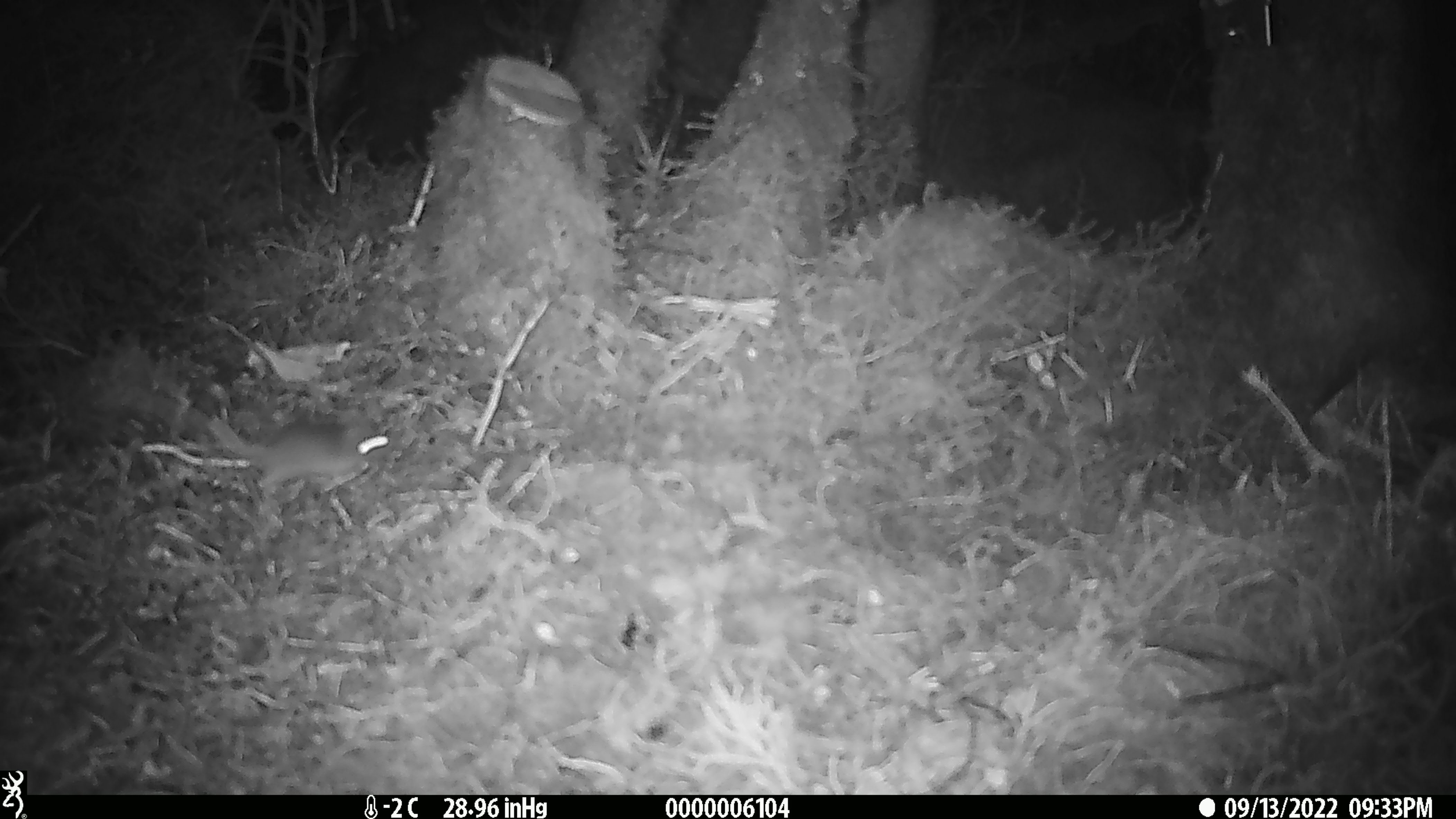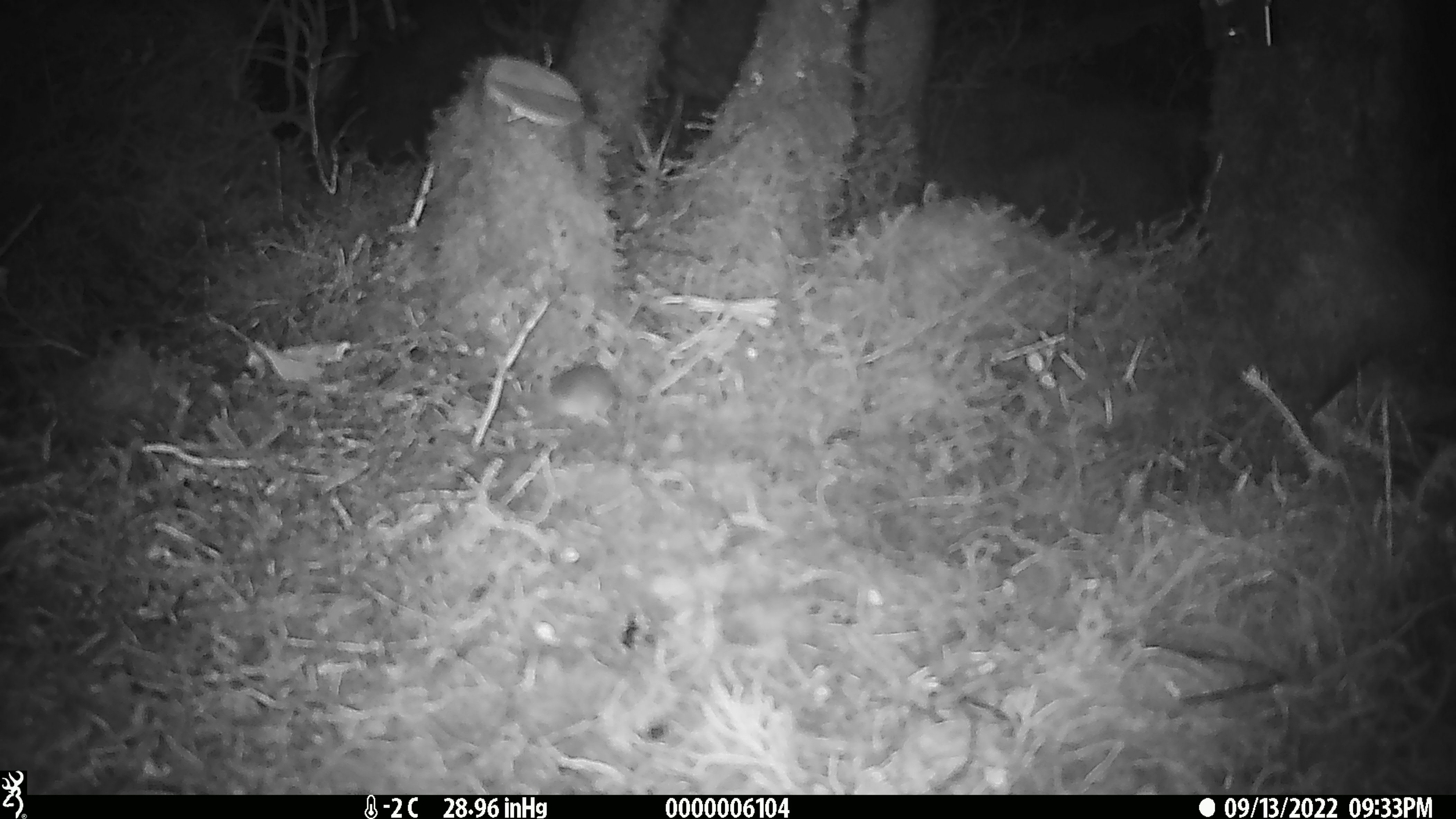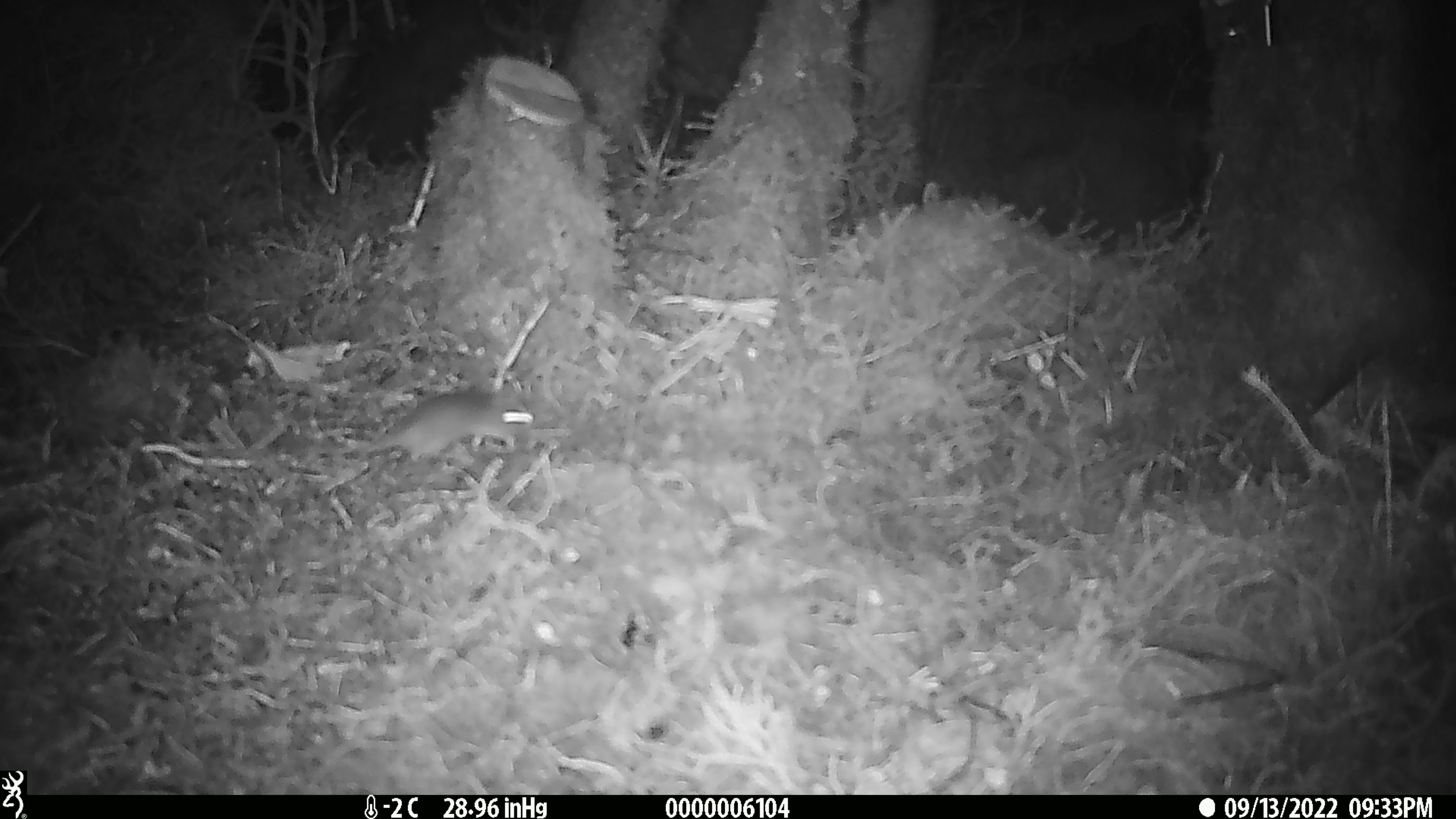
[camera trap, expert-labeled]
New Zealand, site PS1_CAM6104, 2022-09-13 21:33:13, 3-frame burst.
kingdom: Animalia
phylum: Chordata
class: Mammalia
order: Rodentia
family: Muridae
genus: Mus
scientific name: Mus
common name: mouse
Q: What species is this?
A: Mouse (Mus).